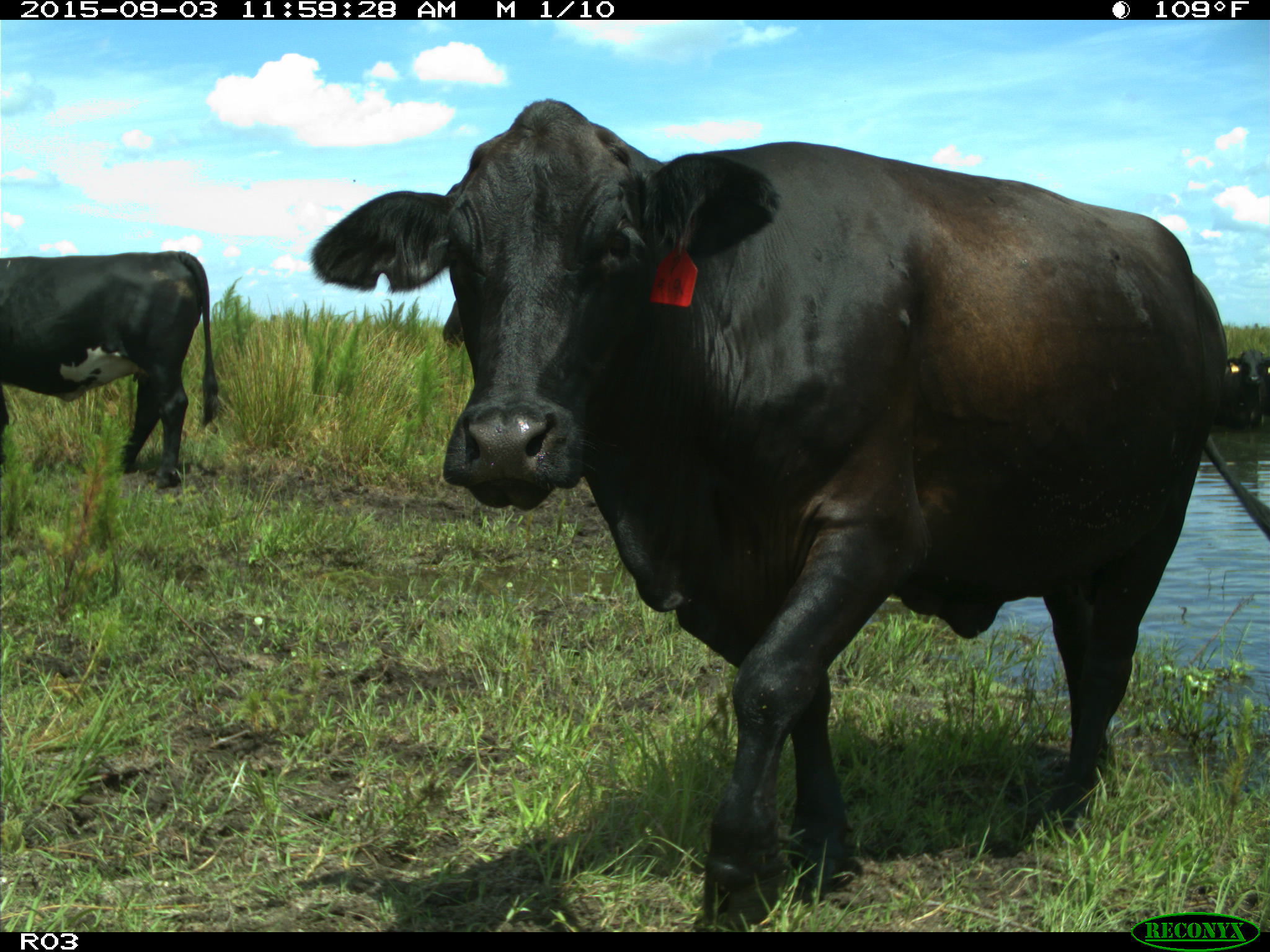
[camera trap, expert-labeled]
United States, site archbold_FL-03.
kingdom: Animalia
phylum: Chordata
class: Mammalia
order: Artiodactyla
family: Bovidae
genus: Bos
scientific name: Bos taurus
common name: domestic cow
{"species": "Bos taurus (domestic cow)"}